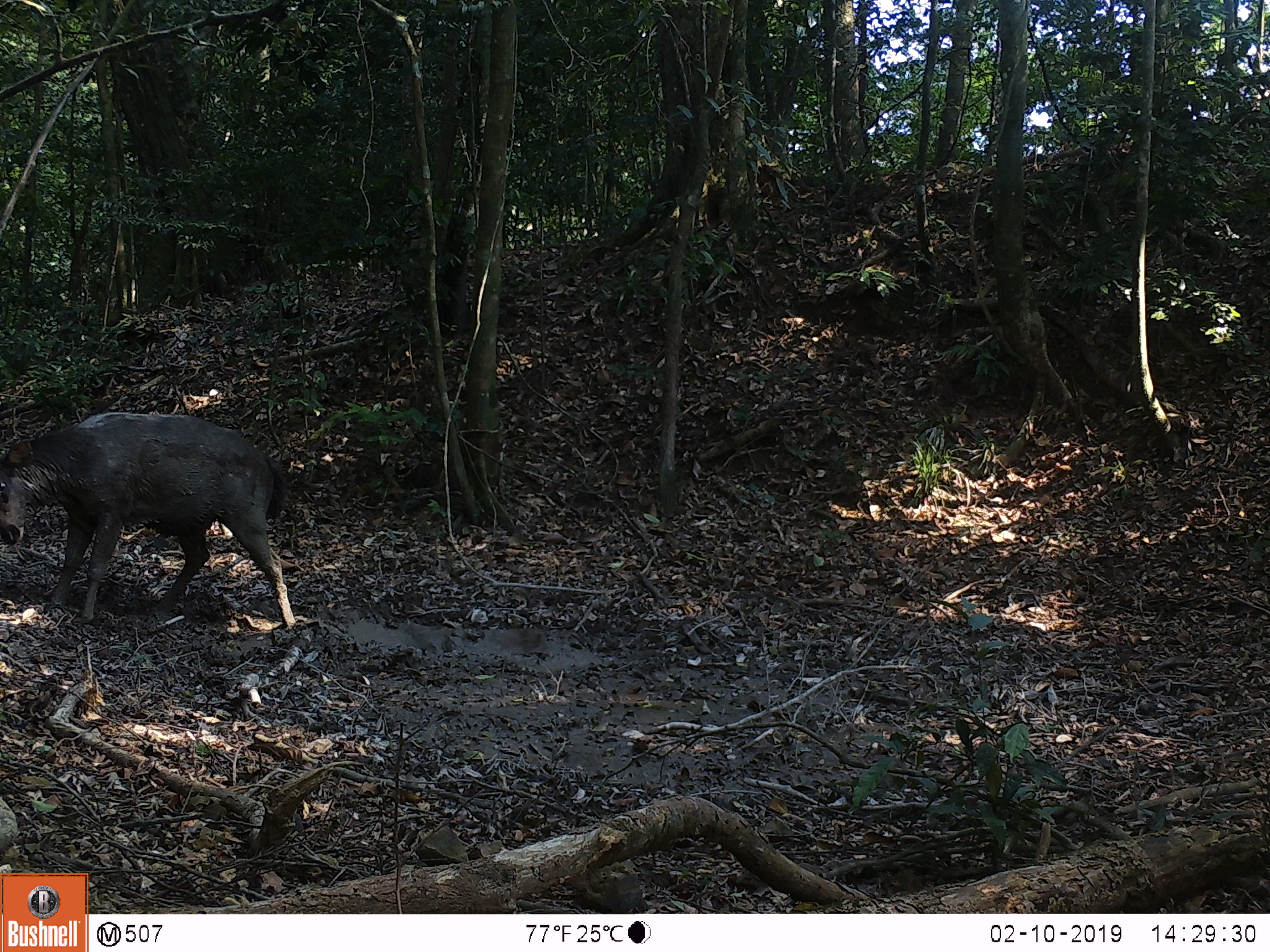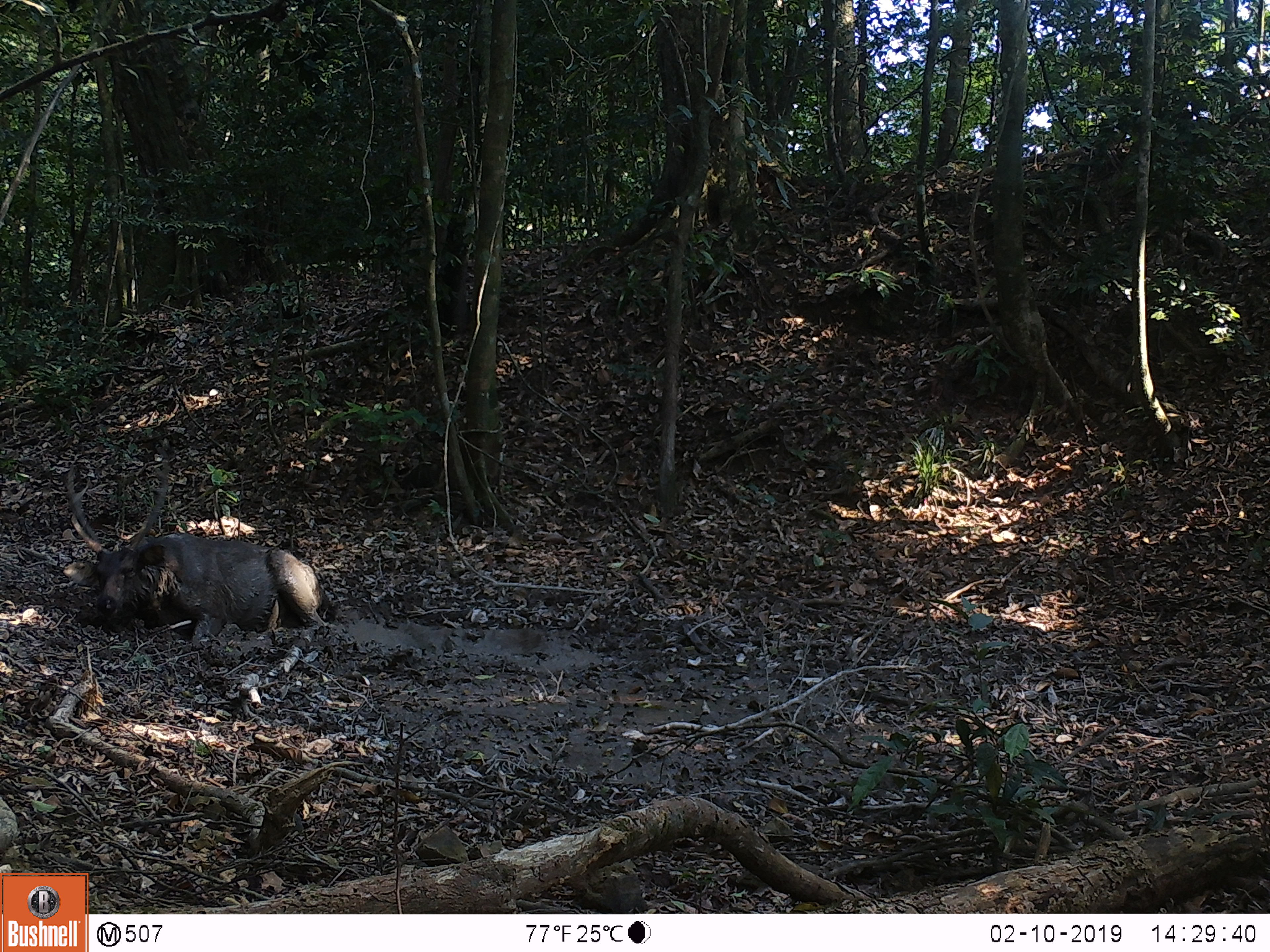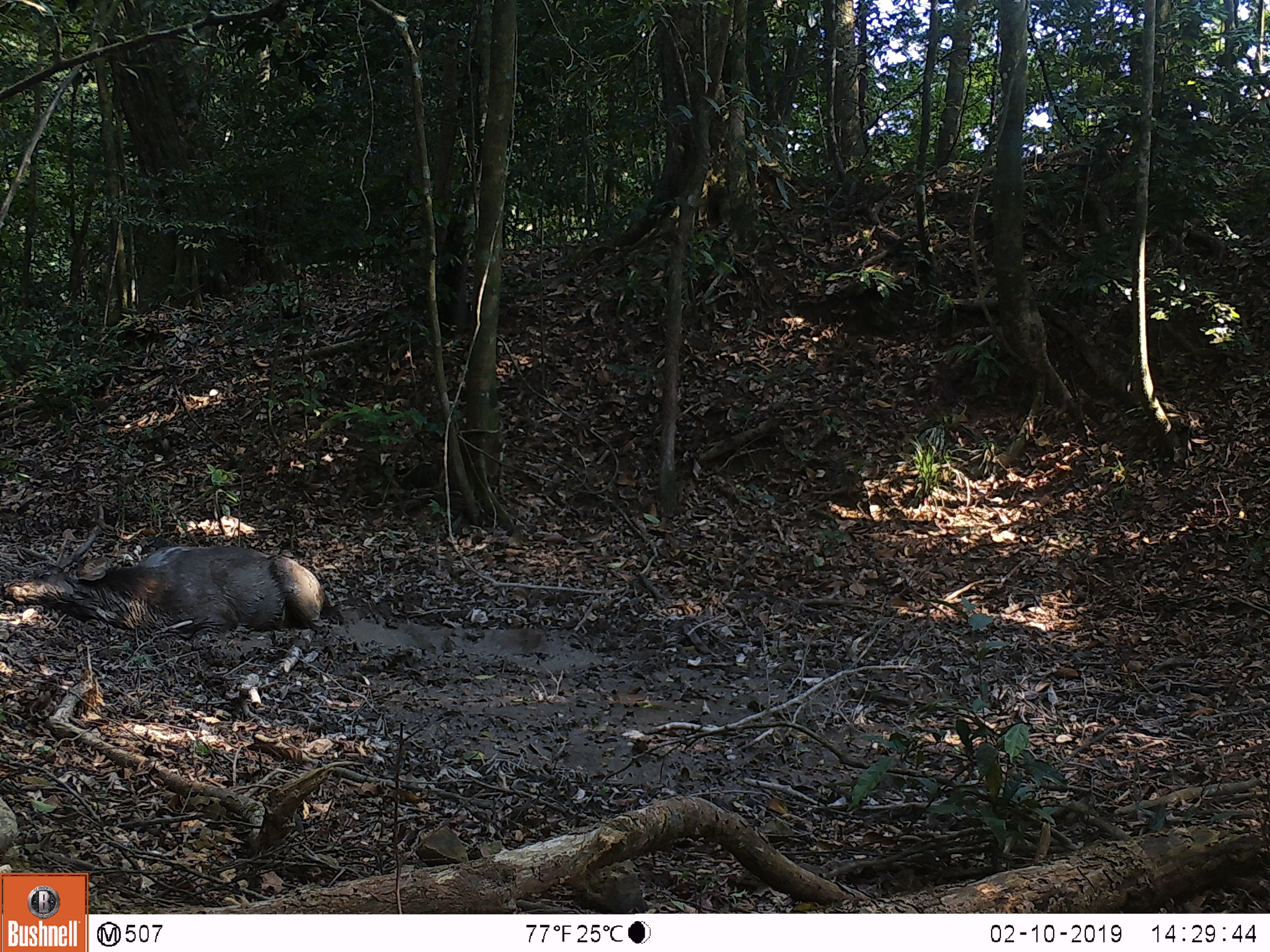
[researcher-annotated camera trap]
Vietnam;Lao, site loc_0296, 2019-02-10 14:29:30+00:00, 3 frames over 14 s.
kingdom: Animalia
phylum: Chordata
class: Mammalia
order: Artiodactyla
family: Cervidae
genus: Rusa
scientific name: Rusa unicolor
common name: sambar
Sambar (Rusa unicolor). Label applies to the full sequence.